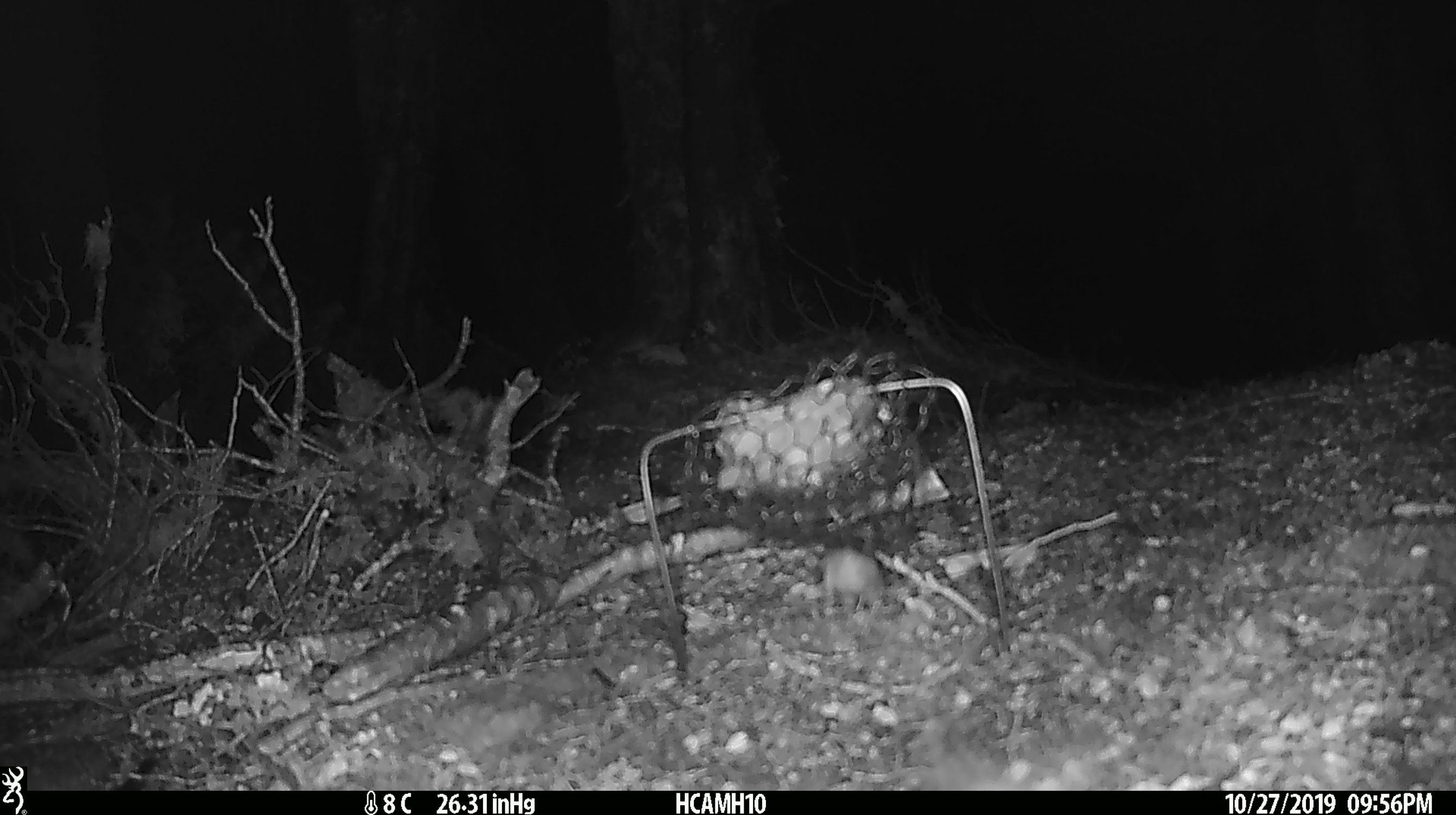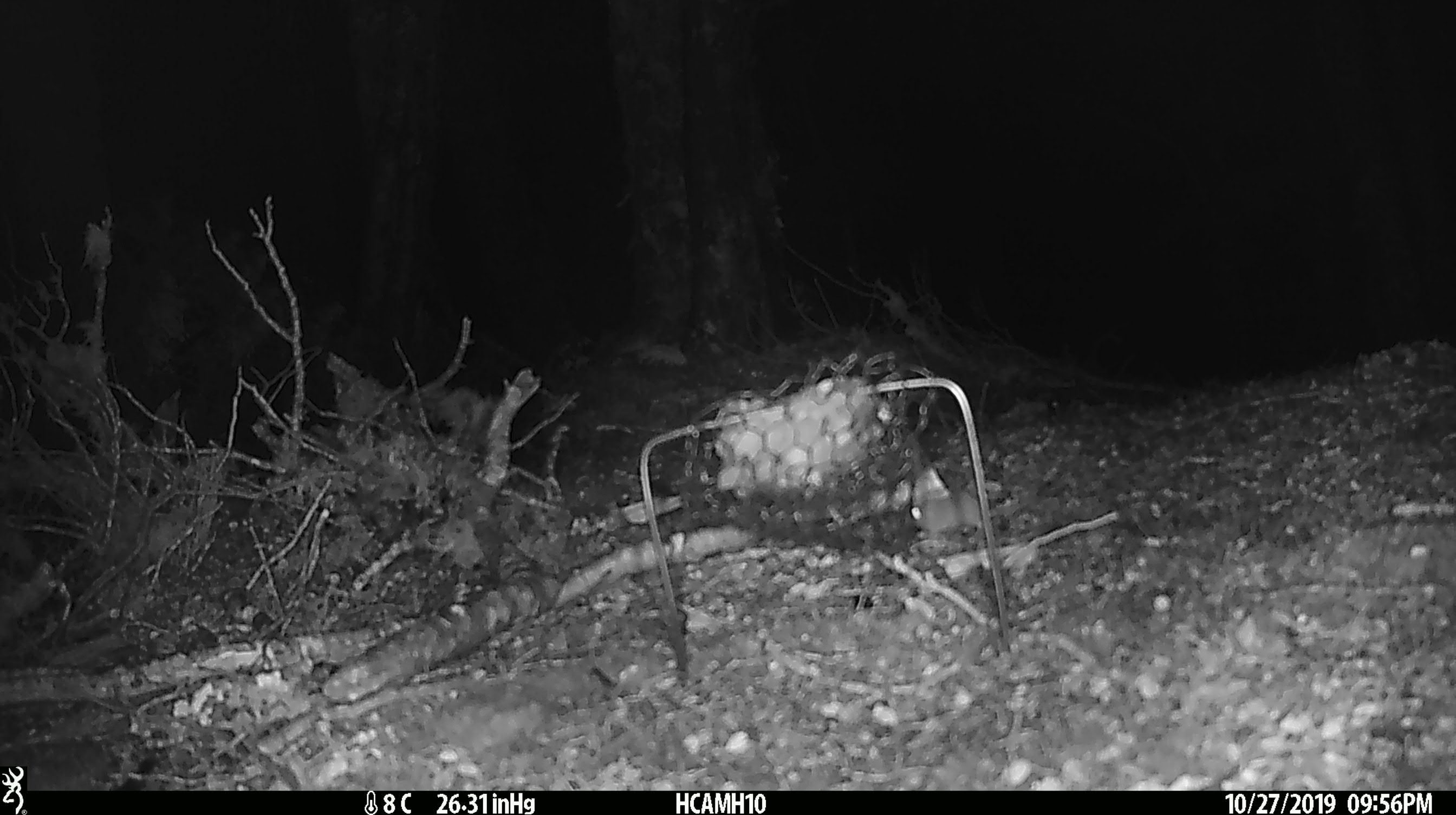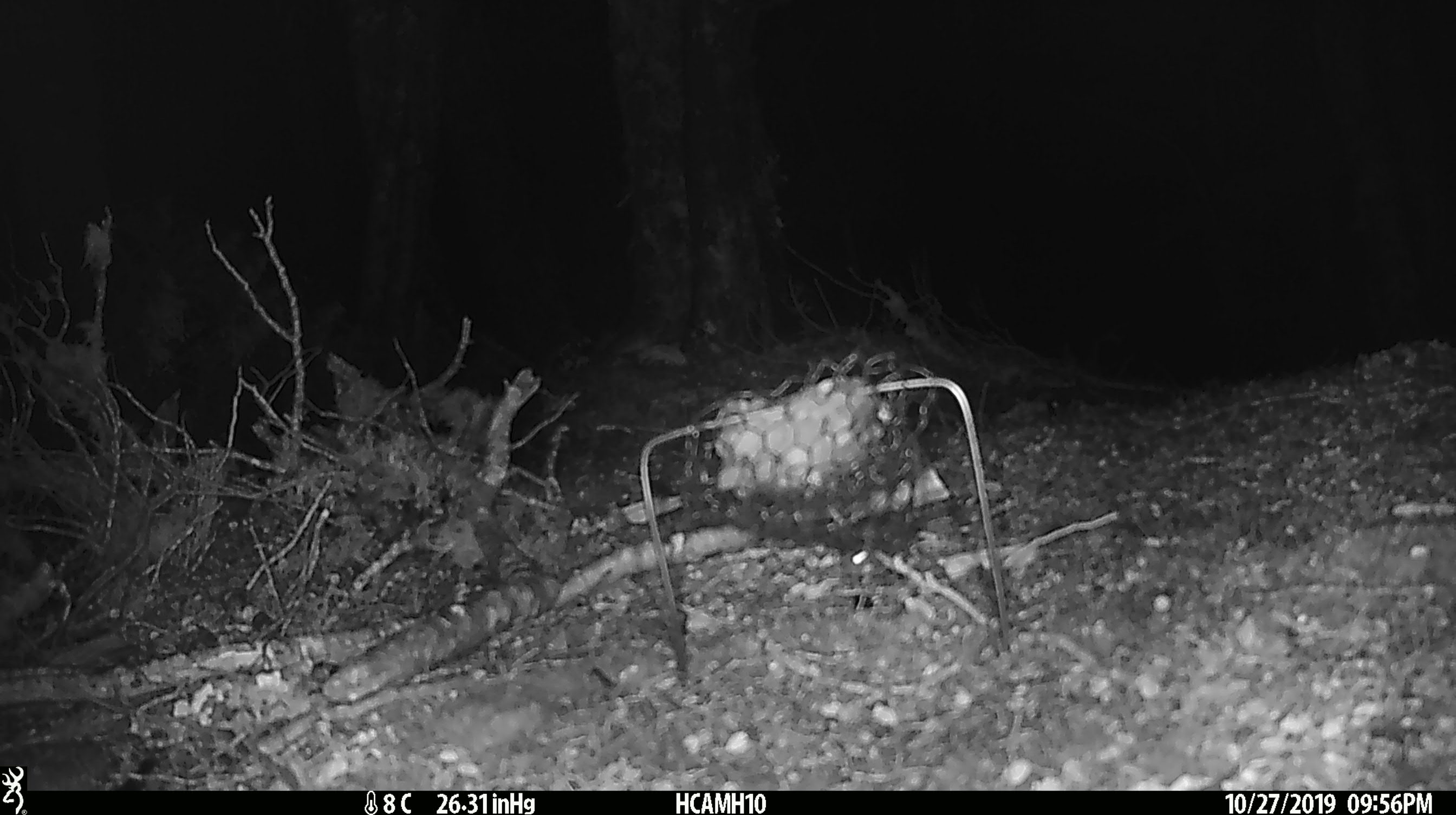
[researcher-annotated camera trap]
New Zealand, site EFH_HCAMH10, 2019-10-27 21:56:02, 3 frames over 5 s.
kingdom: Animalia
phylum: Chordata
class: Mammalia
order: Rodentia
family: Muridae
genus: Mus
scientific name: Mus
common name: mouse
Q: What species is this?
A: Mouse (Mus).